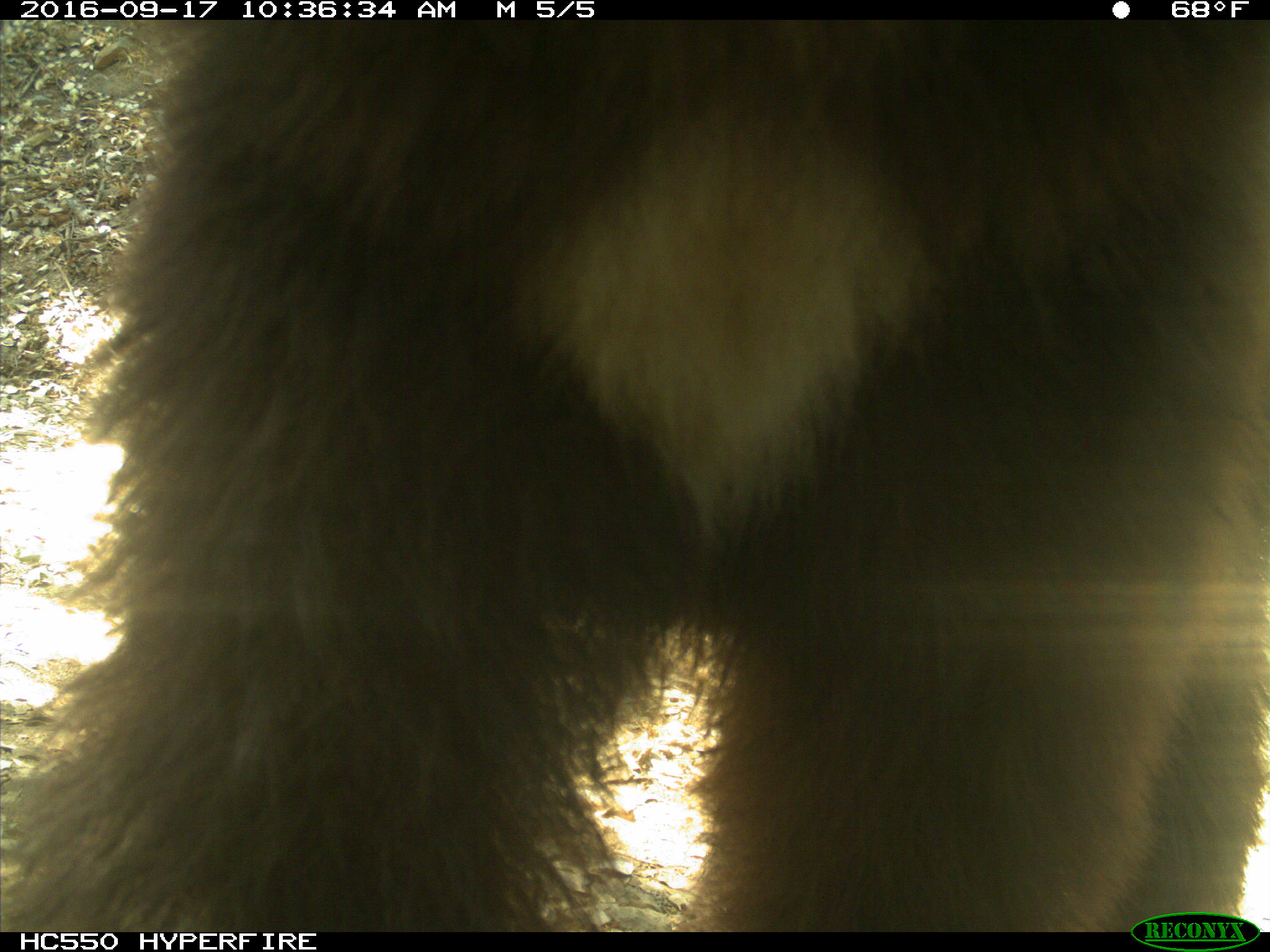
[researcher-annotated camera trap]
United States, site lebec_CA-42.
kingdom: Animalia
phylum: Chordata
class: Mammalia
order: Carnivora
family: Ursidae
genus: Ursus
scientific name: Ursus americanus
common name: american black bear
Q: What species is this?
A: Ursus americanus (american black bear).